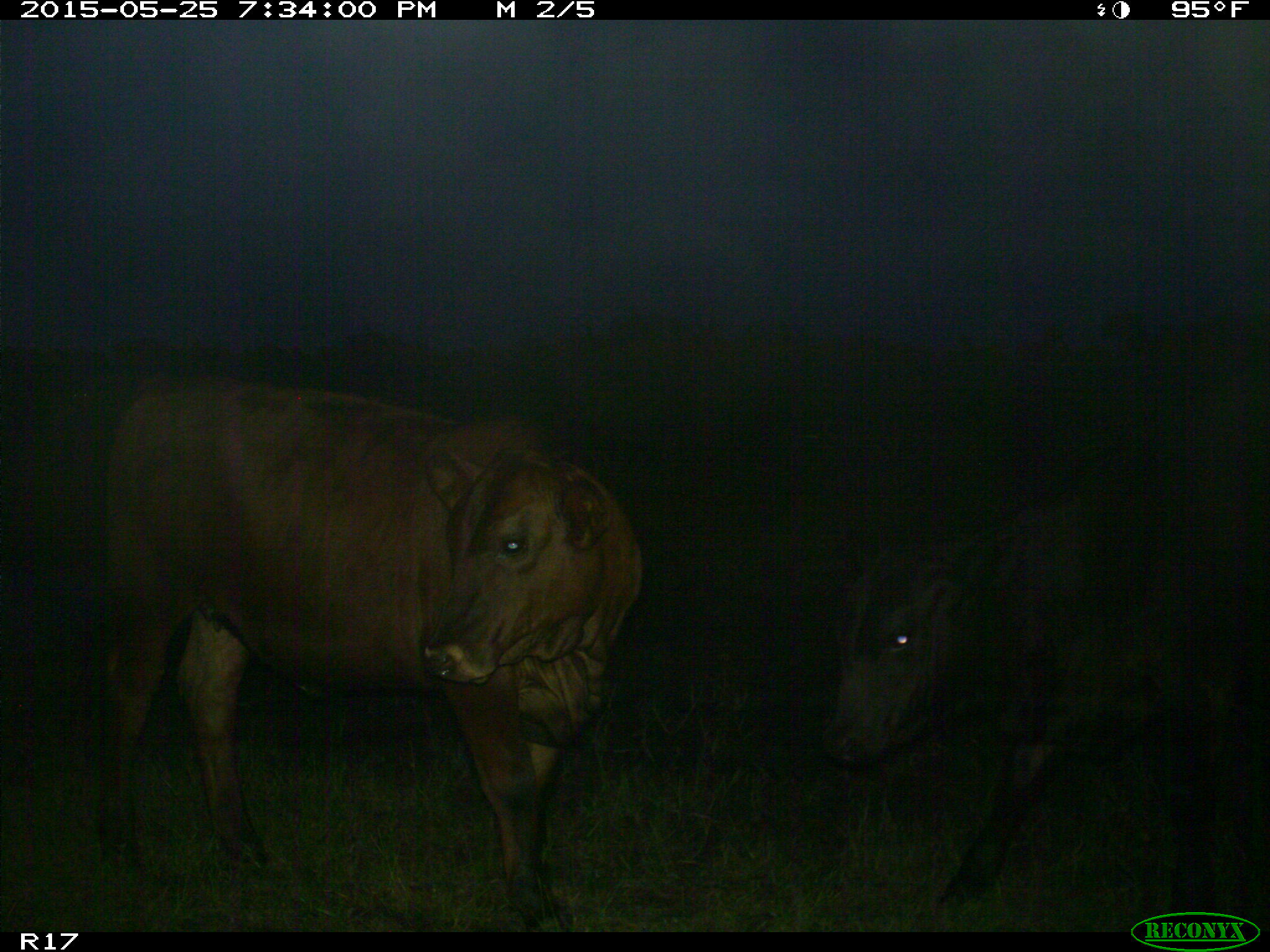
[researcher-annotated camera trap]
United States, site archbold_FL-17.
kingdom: Animalia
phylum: Chordata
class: Mammalia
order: Artiodactyla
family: Bovidae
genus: Bos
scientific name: Bos taurus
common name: domestic cow